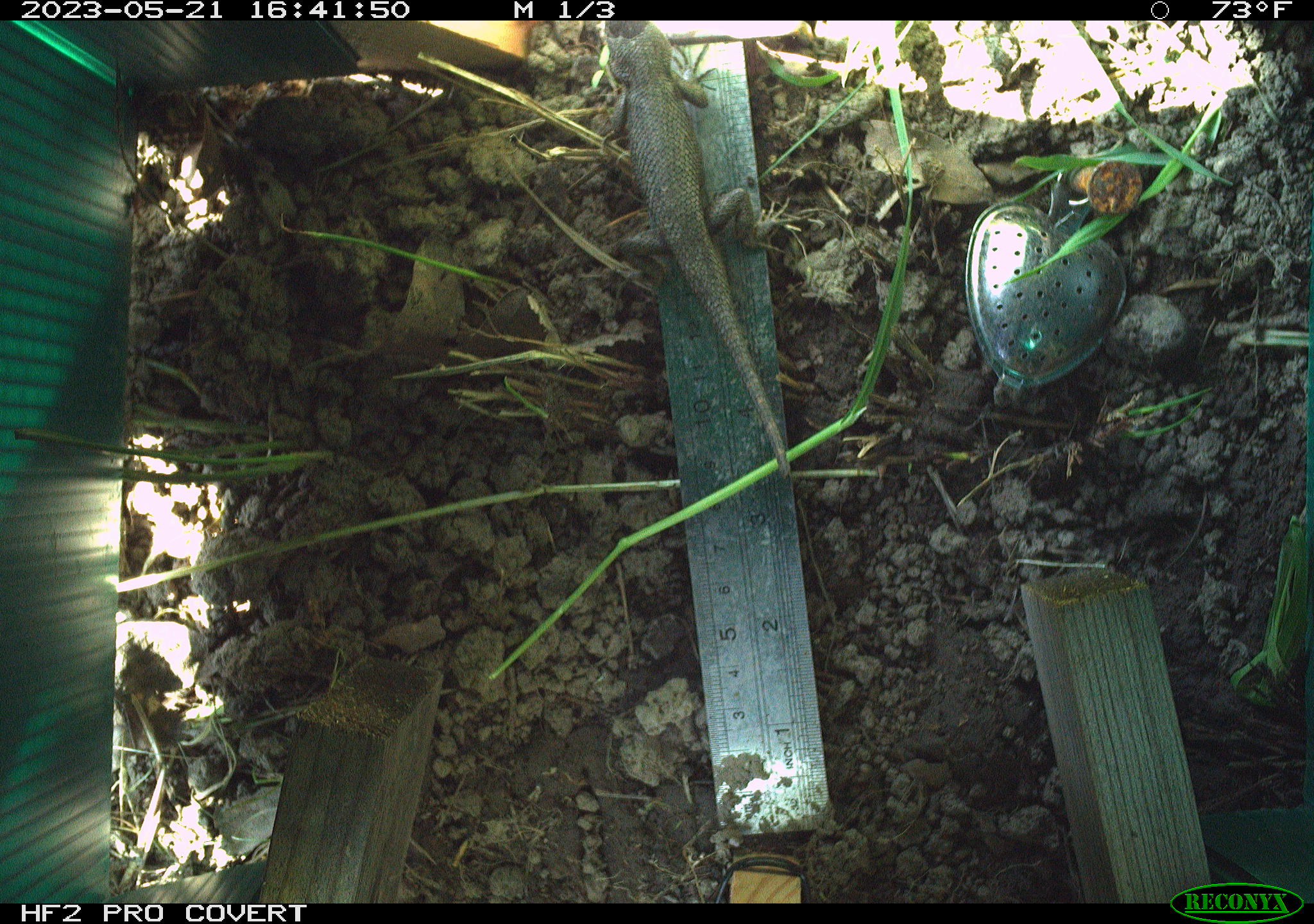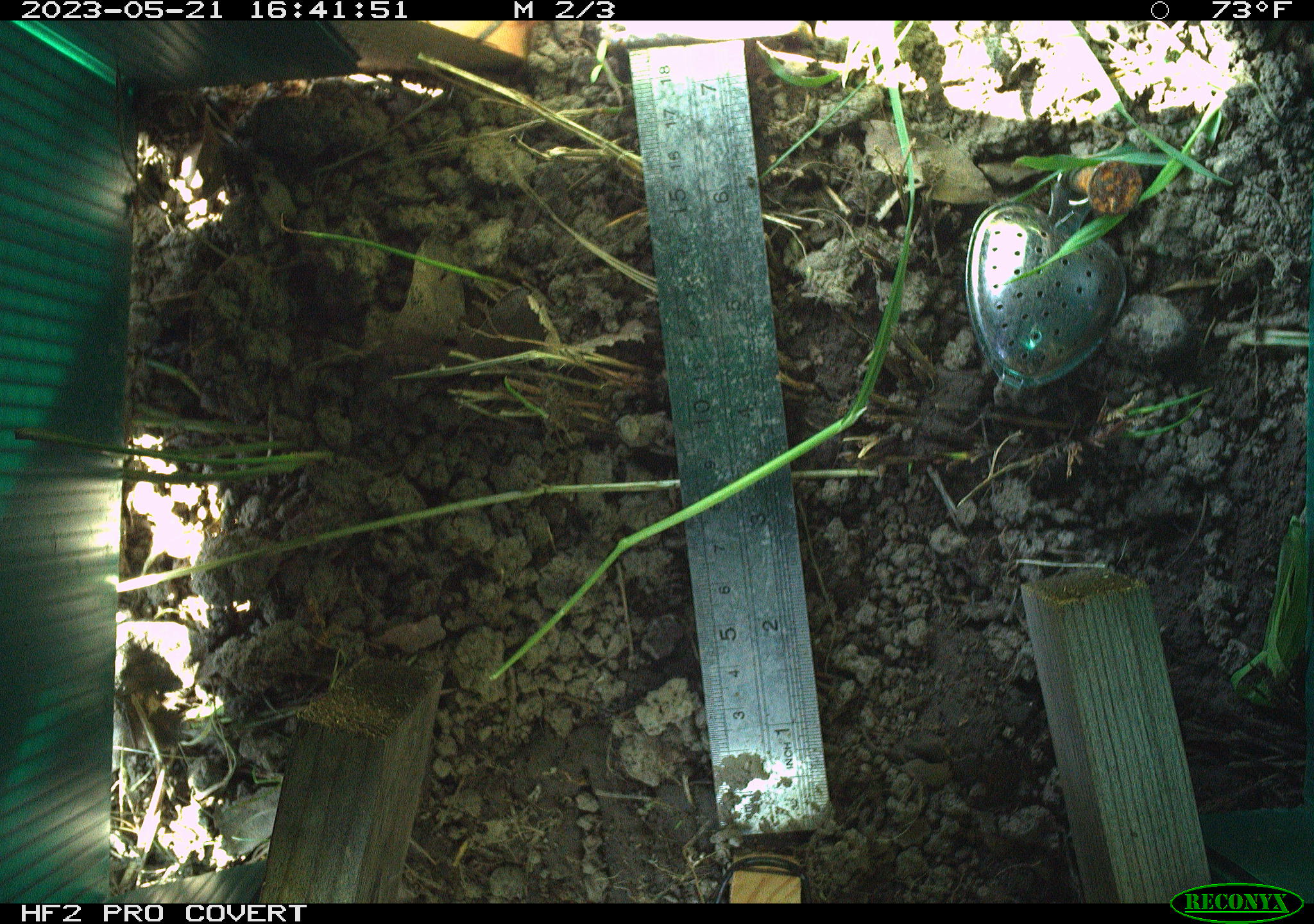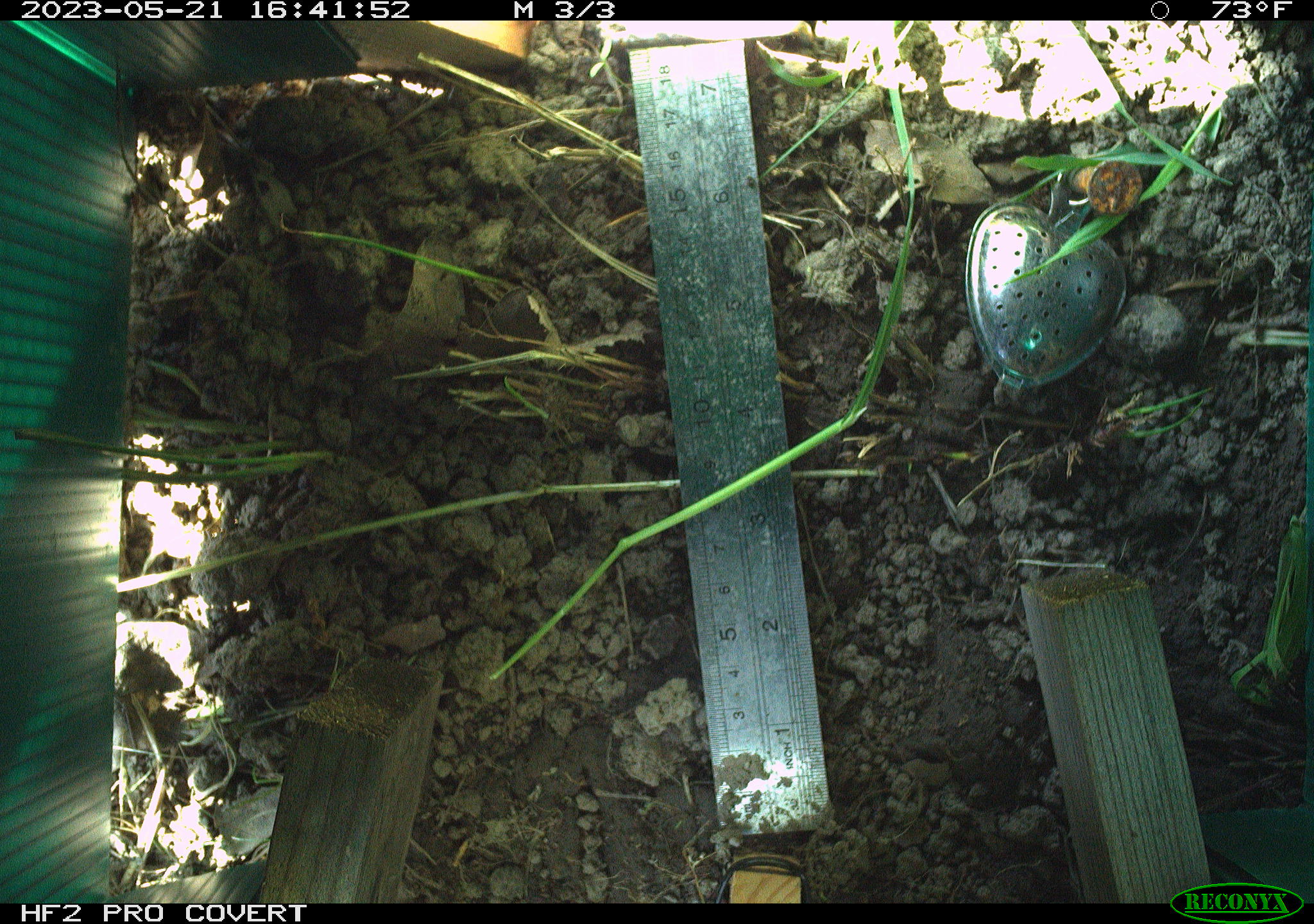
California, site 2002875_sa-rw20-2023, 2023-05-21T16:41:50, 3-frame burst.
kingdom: Animalia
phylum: Chordata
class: Reptilia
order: Squamata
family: Phrynosomatidae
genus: Sceloporus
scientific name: Sceloporus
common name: spiny lizards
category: sceloporus species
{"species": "sceloporus species (spiny lizards) (Sceloporus)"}